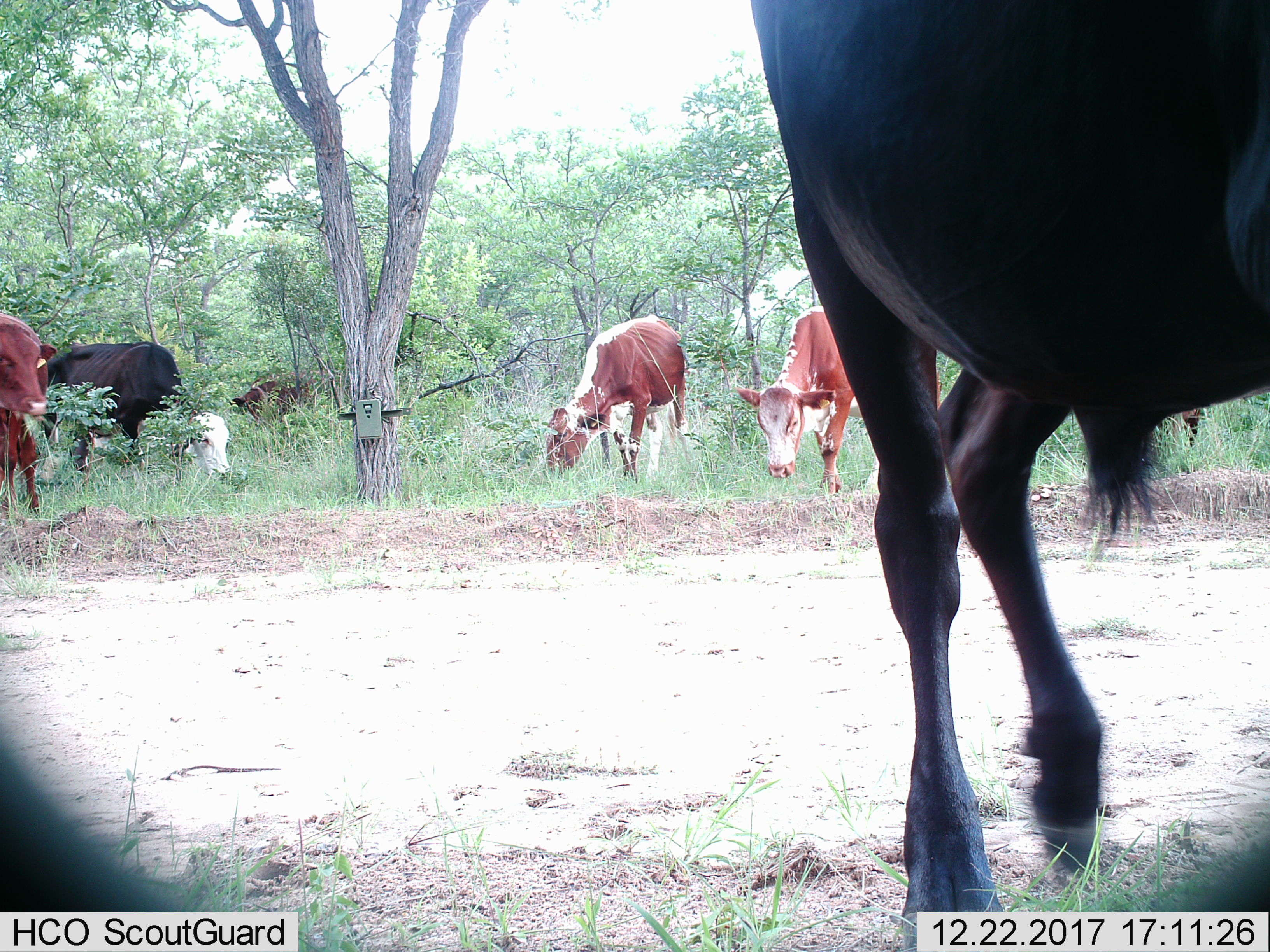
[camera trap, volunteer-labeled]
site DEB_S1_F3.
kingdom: Animalia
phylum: Chordata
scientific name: Vertebrata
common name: domestic animal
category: domesticanimal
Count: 8.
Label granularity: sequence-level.